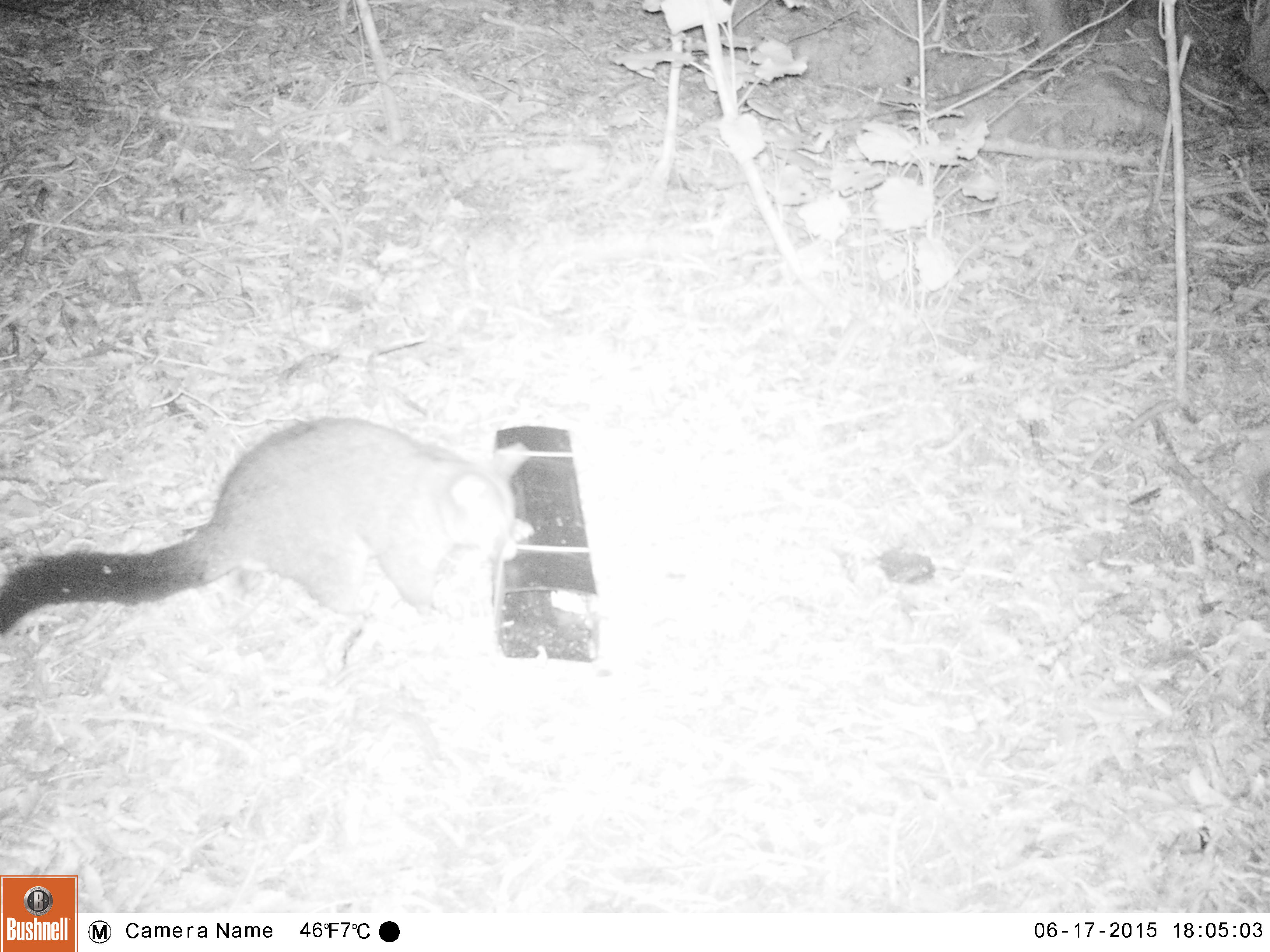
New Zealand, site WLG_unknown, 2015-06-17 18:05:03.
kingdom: Animalia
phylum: Chordata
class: Mammalia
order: Diprotodontia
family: Phalangeridae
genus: Trichosurus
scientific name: Trichosurus vulpecula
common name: common brushtail possum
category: possum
Possum (common brushtail possum) (Trichosurus vulpecula).